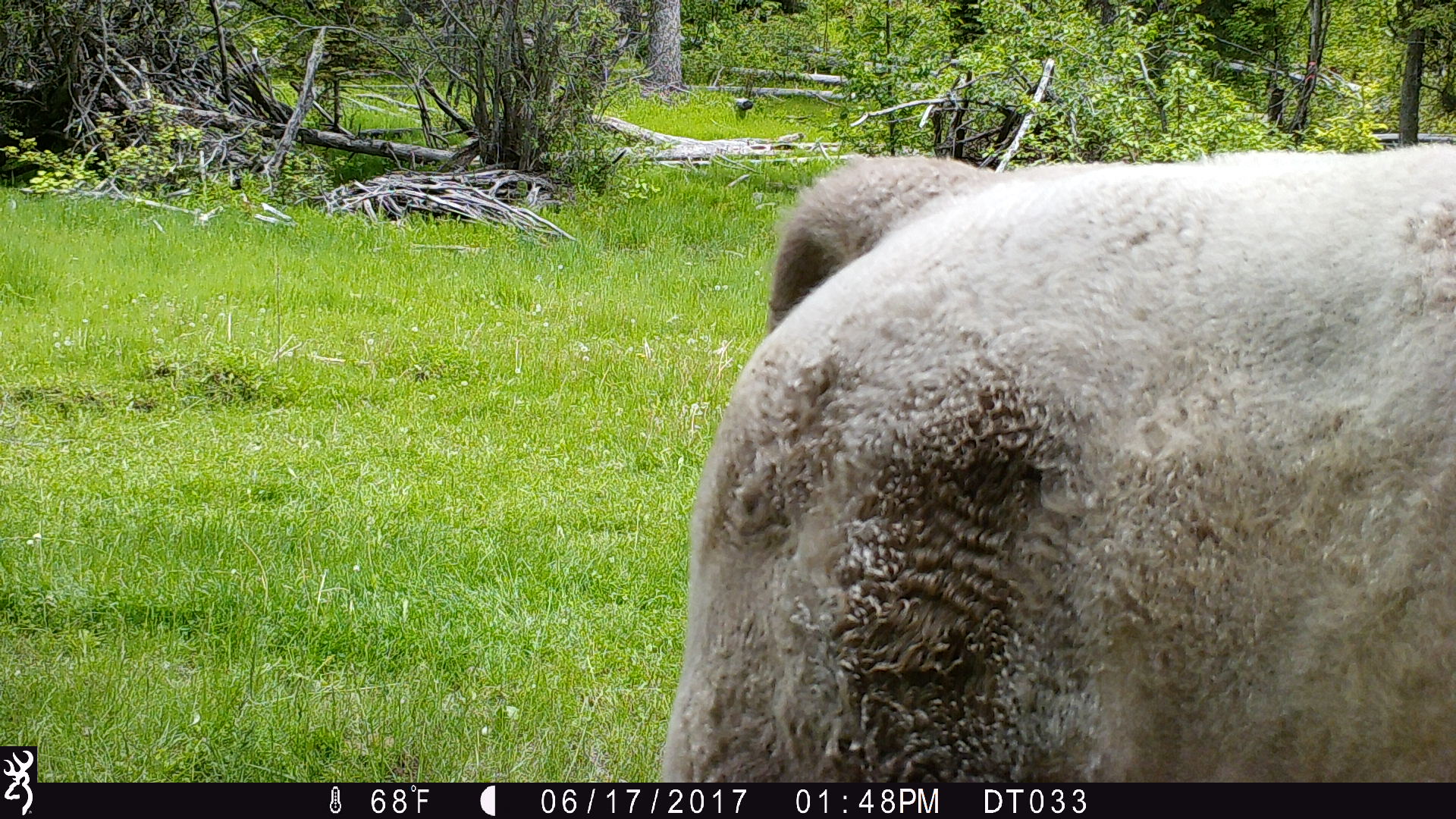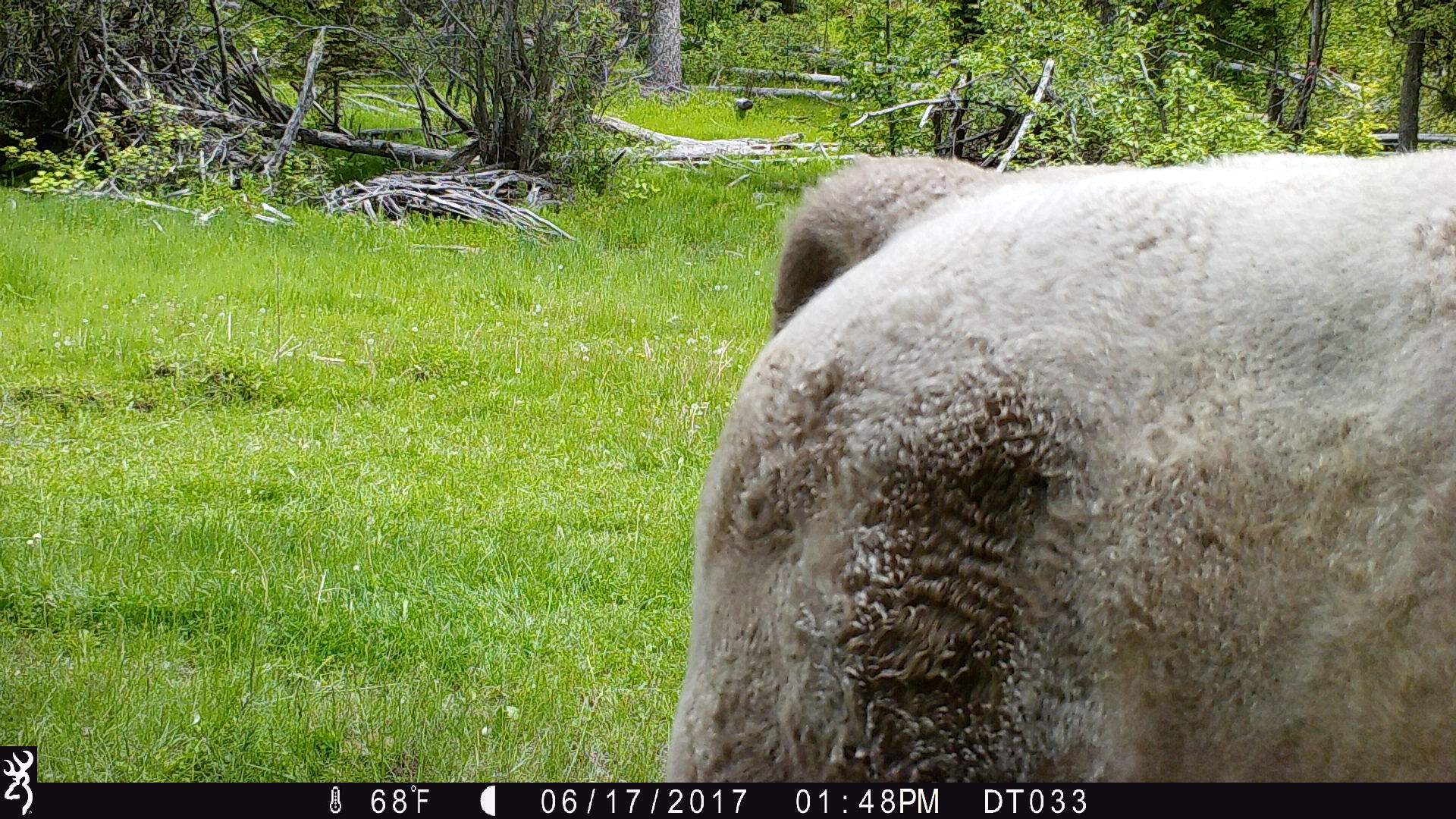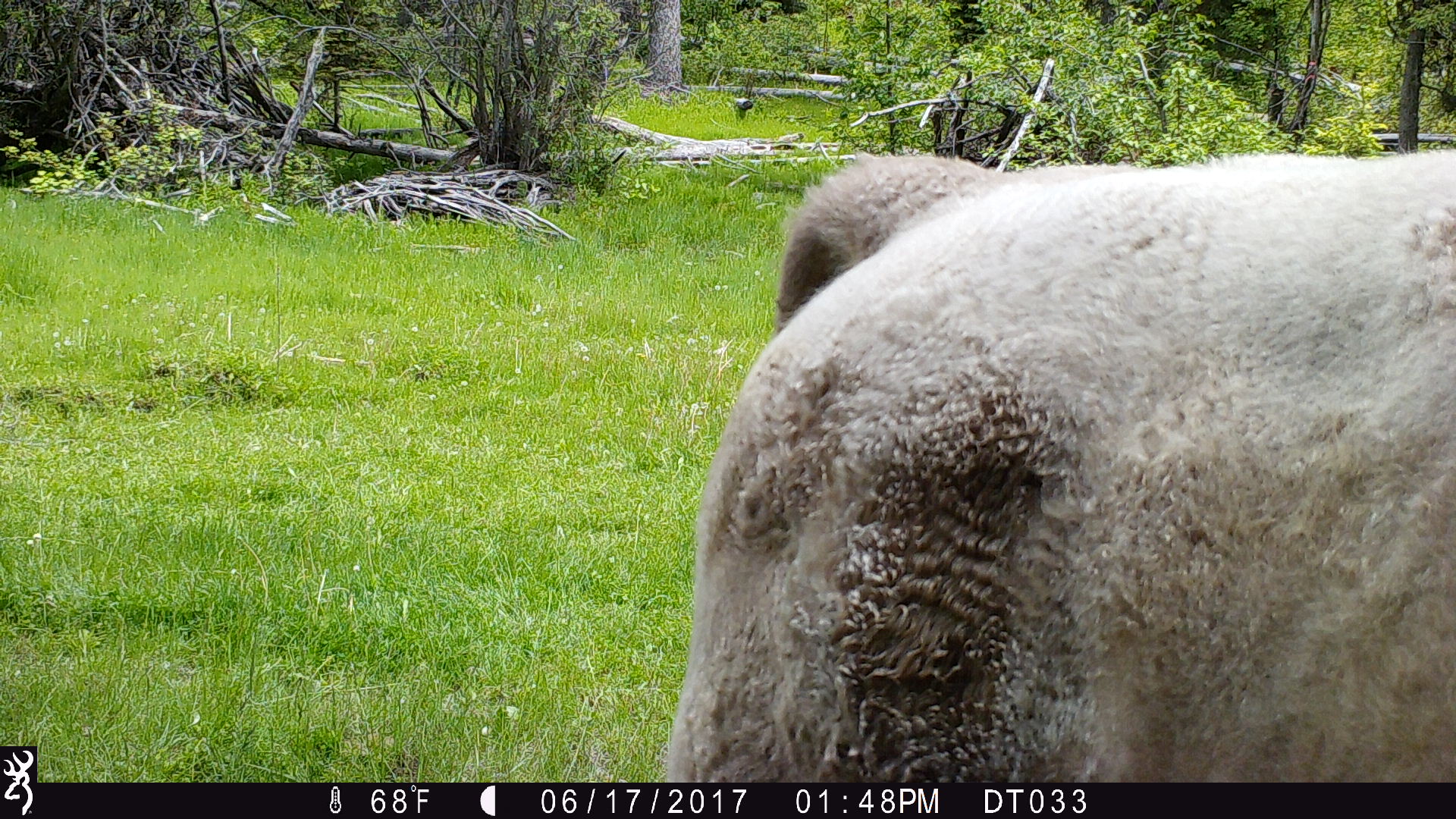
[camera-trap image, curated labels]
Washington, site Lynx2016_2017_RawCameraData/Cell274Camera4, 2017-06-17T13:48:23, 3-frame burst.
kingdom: Animalia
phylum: Chordata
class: Mammalia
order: Artiodactyla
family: Bovidae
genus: Bos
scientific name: Bos taurus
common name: domestic cattle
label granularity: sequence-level